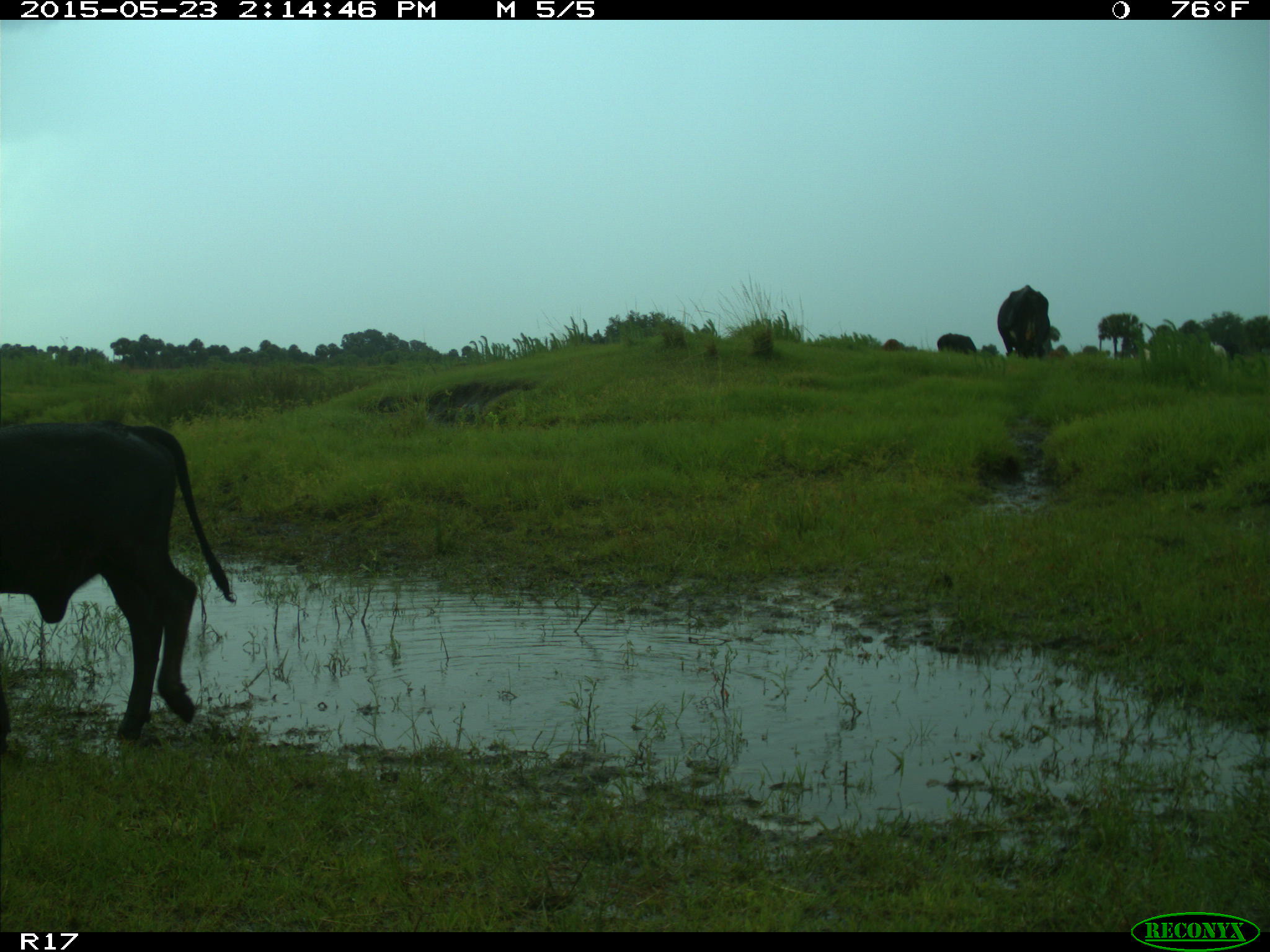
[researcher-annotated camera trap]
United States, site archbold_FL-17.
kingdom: Animalia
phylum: Chordata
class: Mammalia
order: Artiodactyla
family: Bovidae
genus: Bos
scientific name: Bos taurus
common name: domestic cow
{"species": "Bos taurus (domestic cow)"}